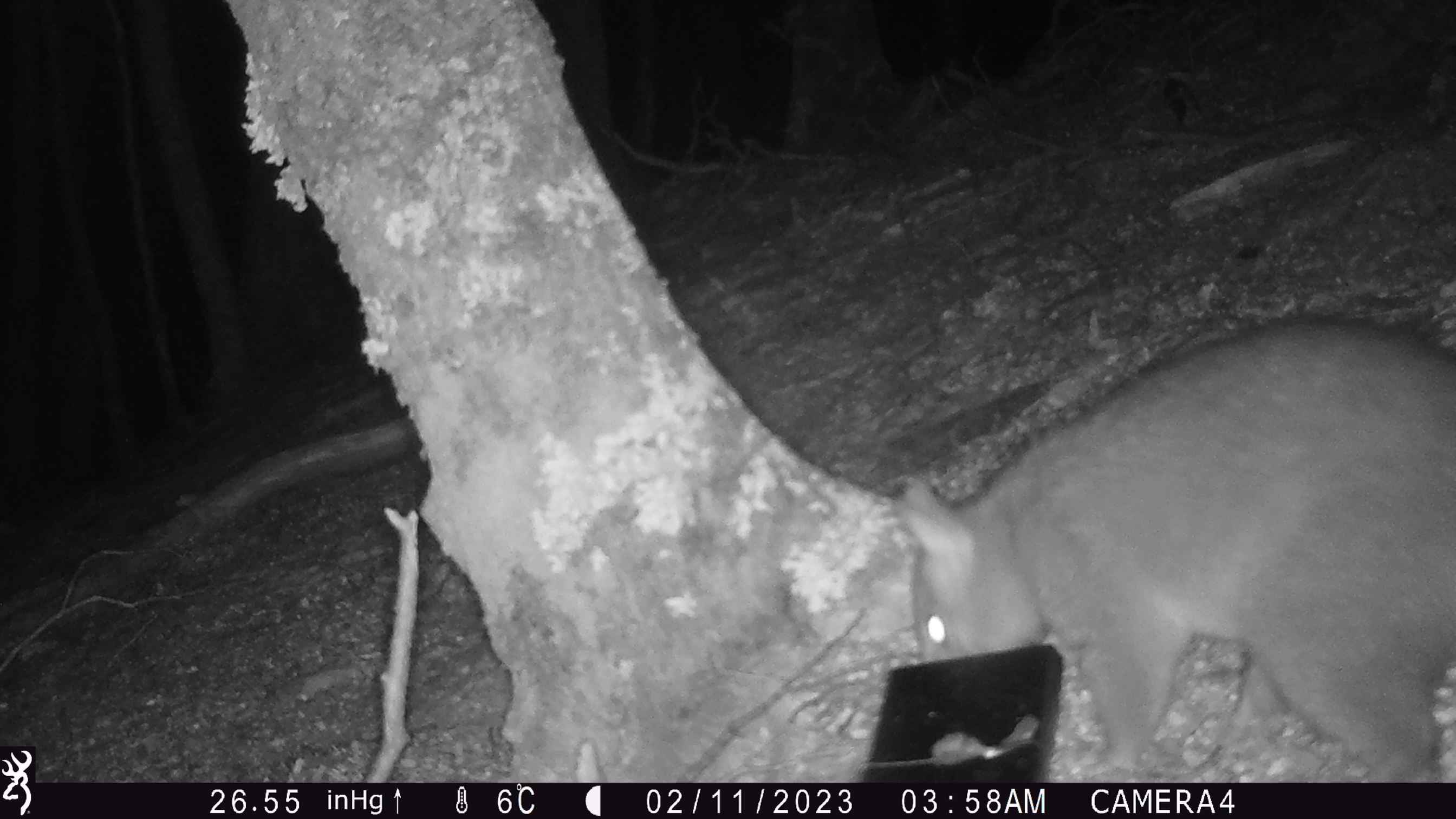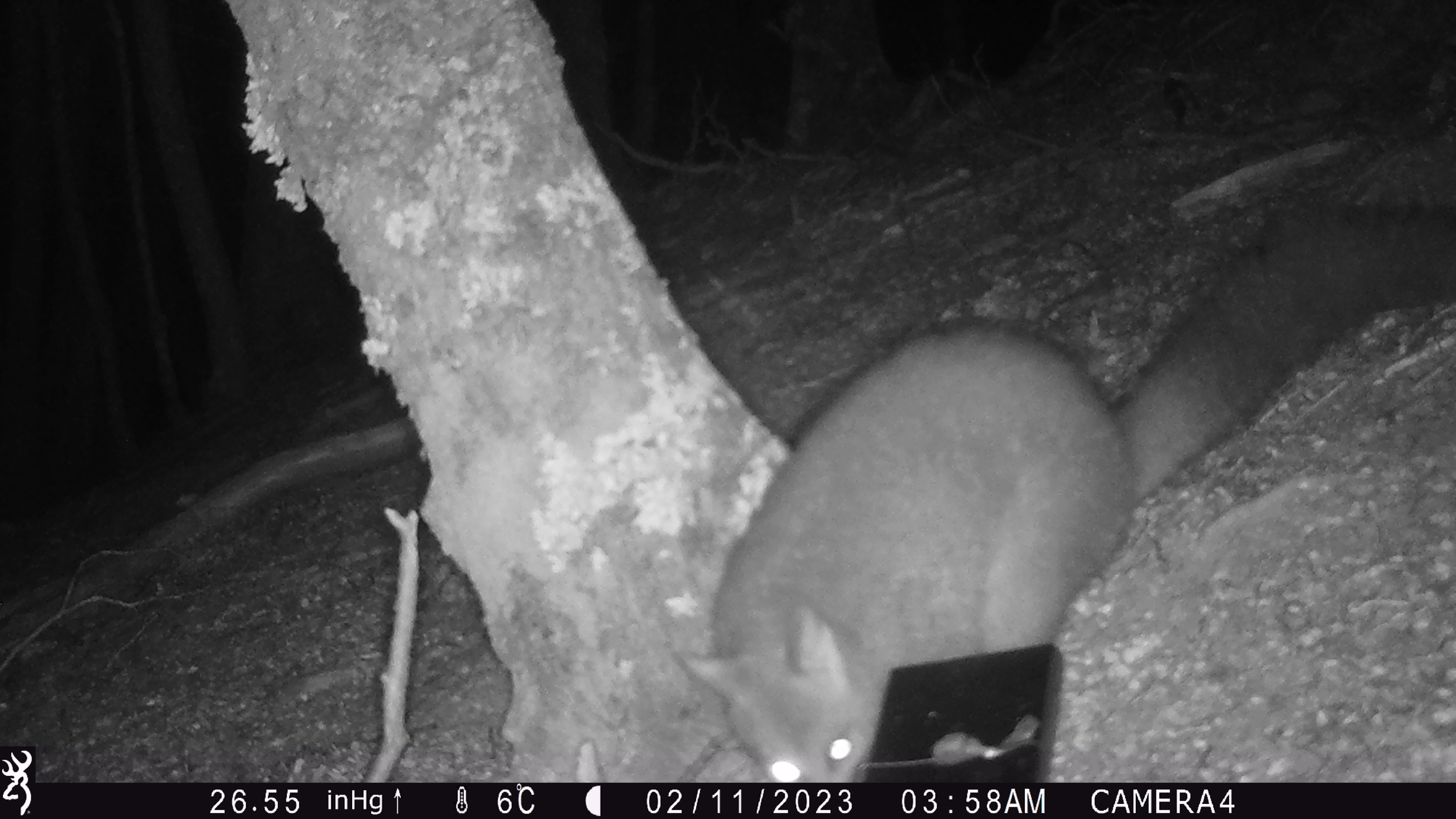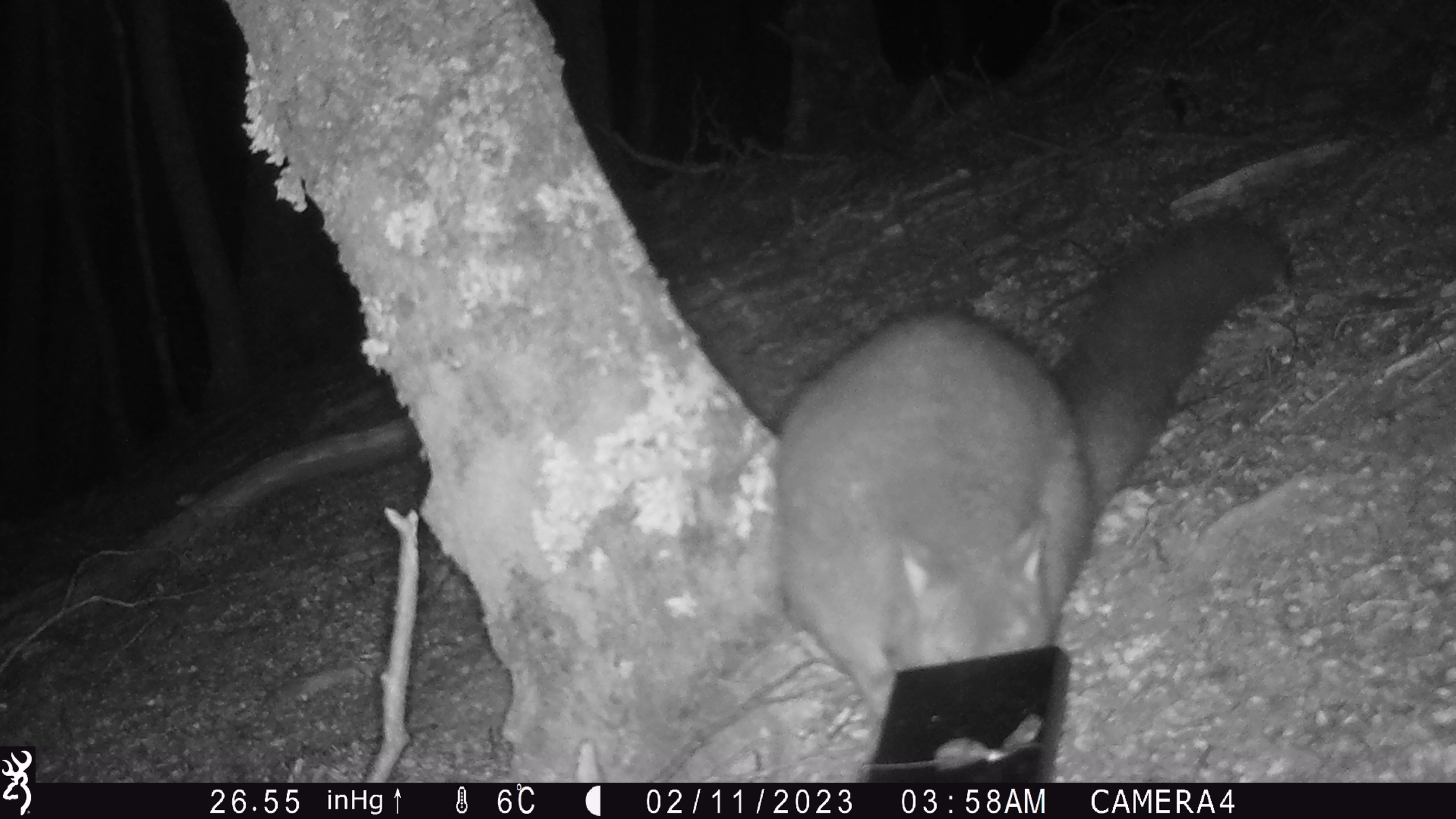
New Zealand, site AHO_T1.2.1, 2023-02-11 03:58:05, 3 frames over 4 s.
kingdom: Animalia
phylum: Chordata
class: Mammalia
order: Carnivora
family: Mustelidae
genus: Mustela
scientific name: Mustela erminea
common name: stoat